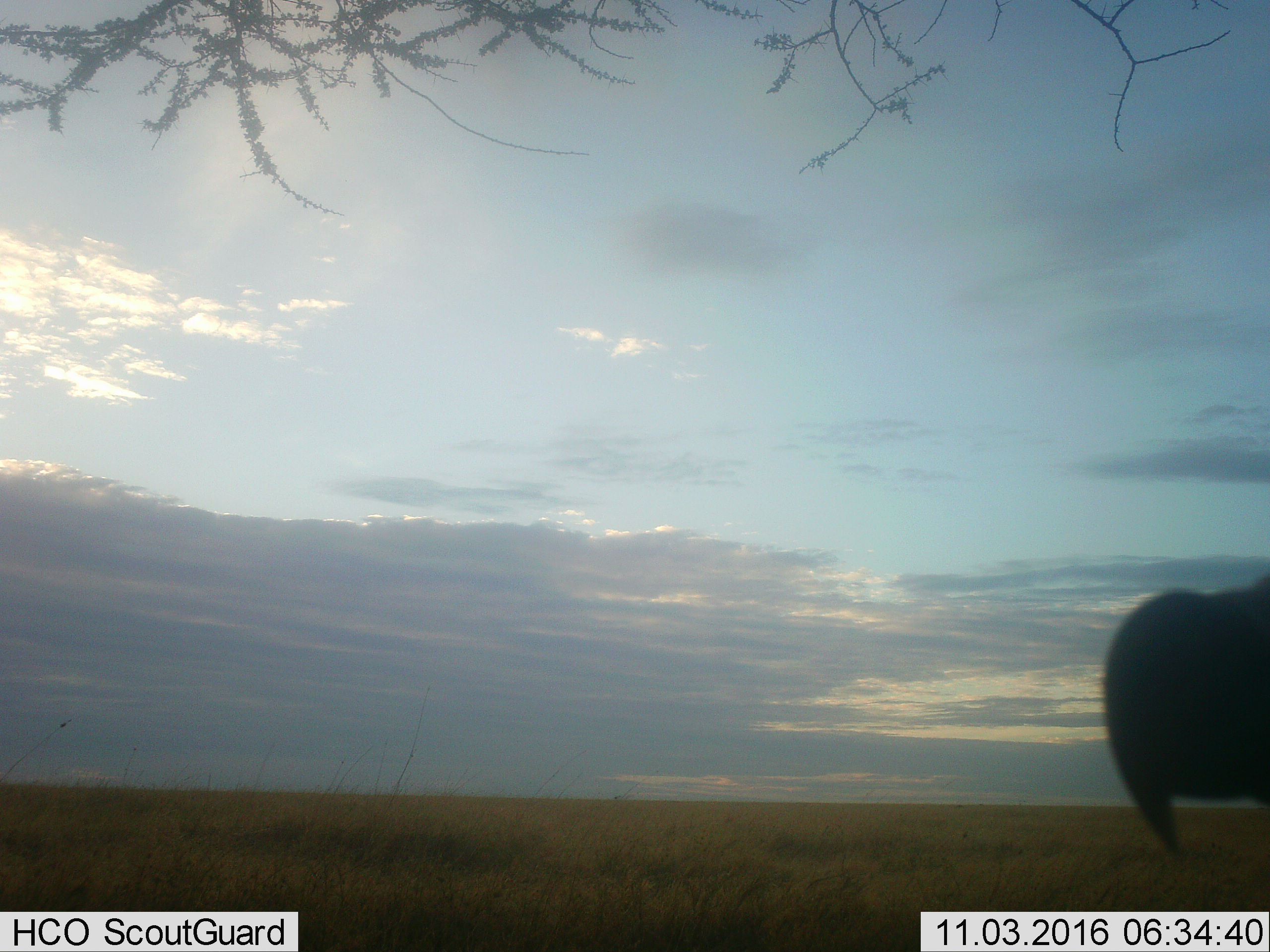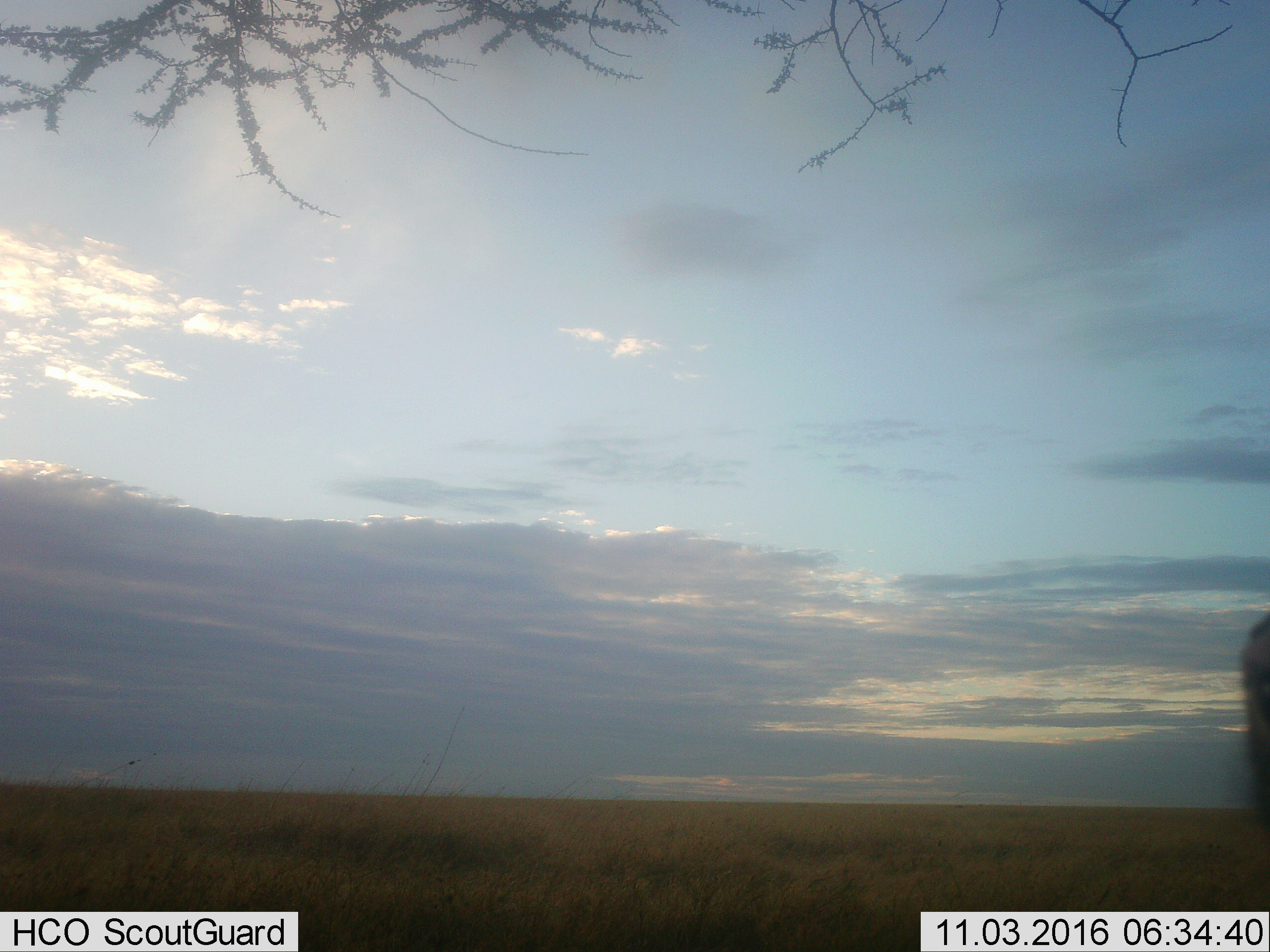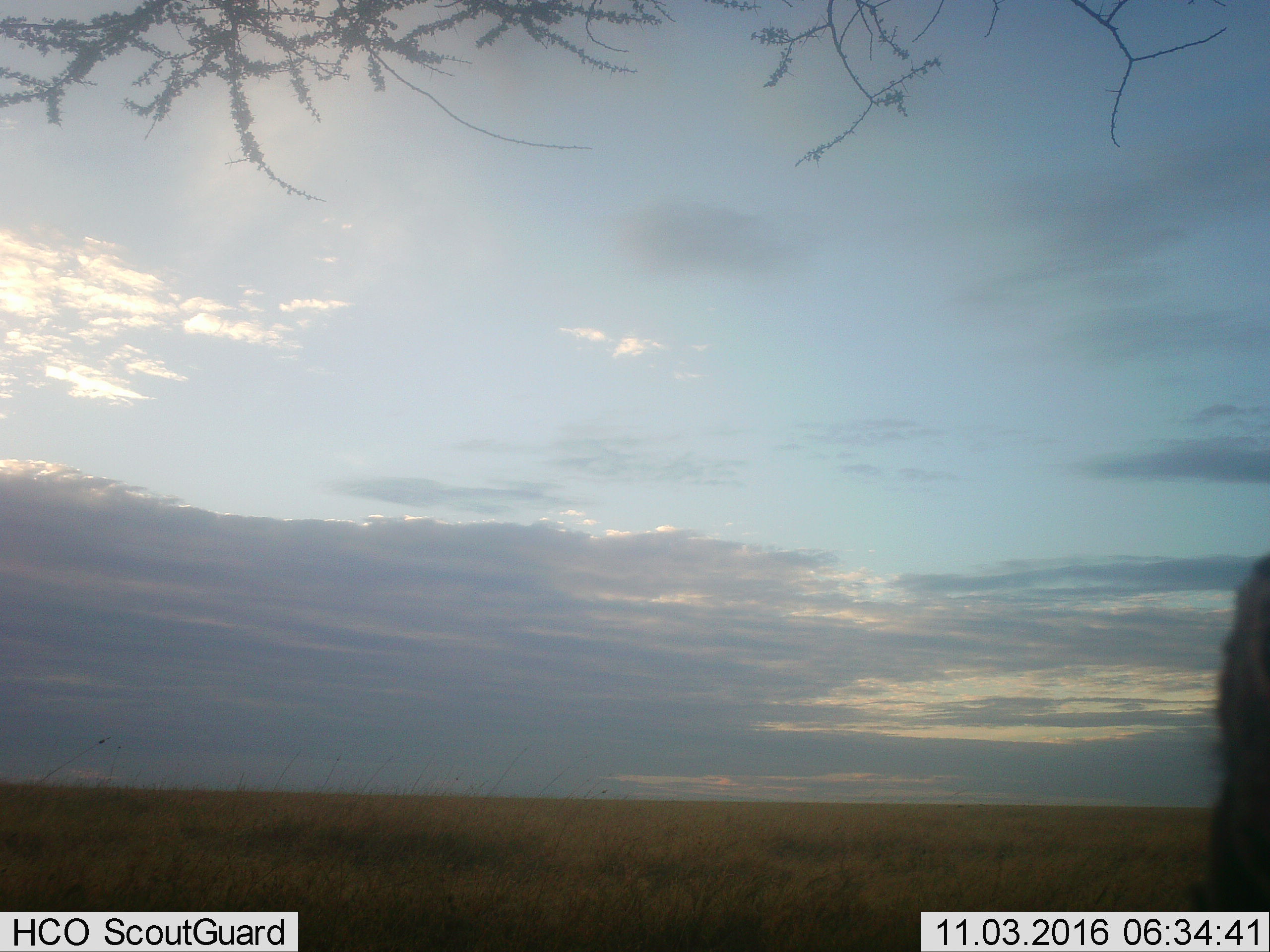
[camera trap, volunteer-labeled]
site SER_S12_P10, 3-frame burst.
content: unidentified animal